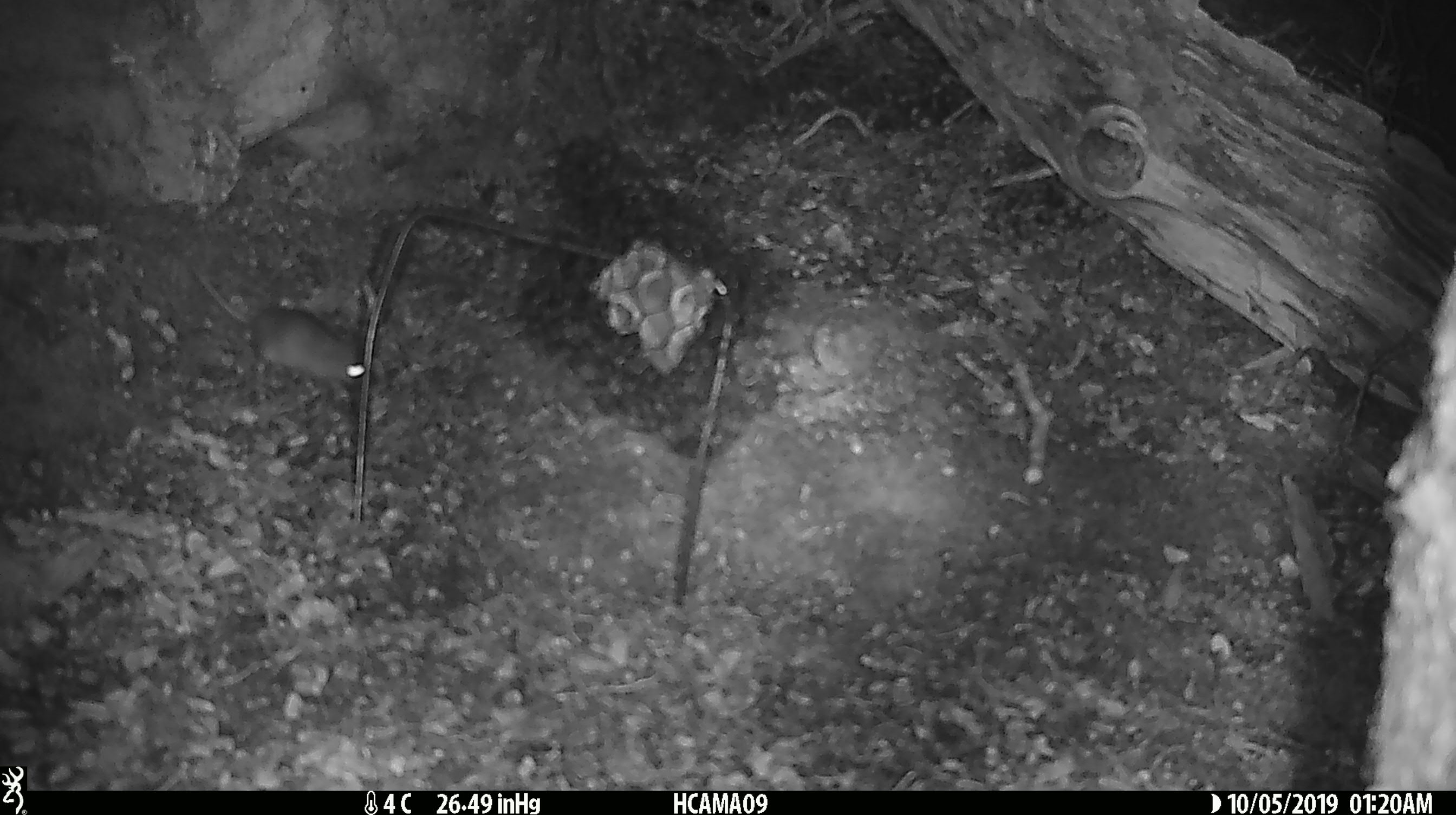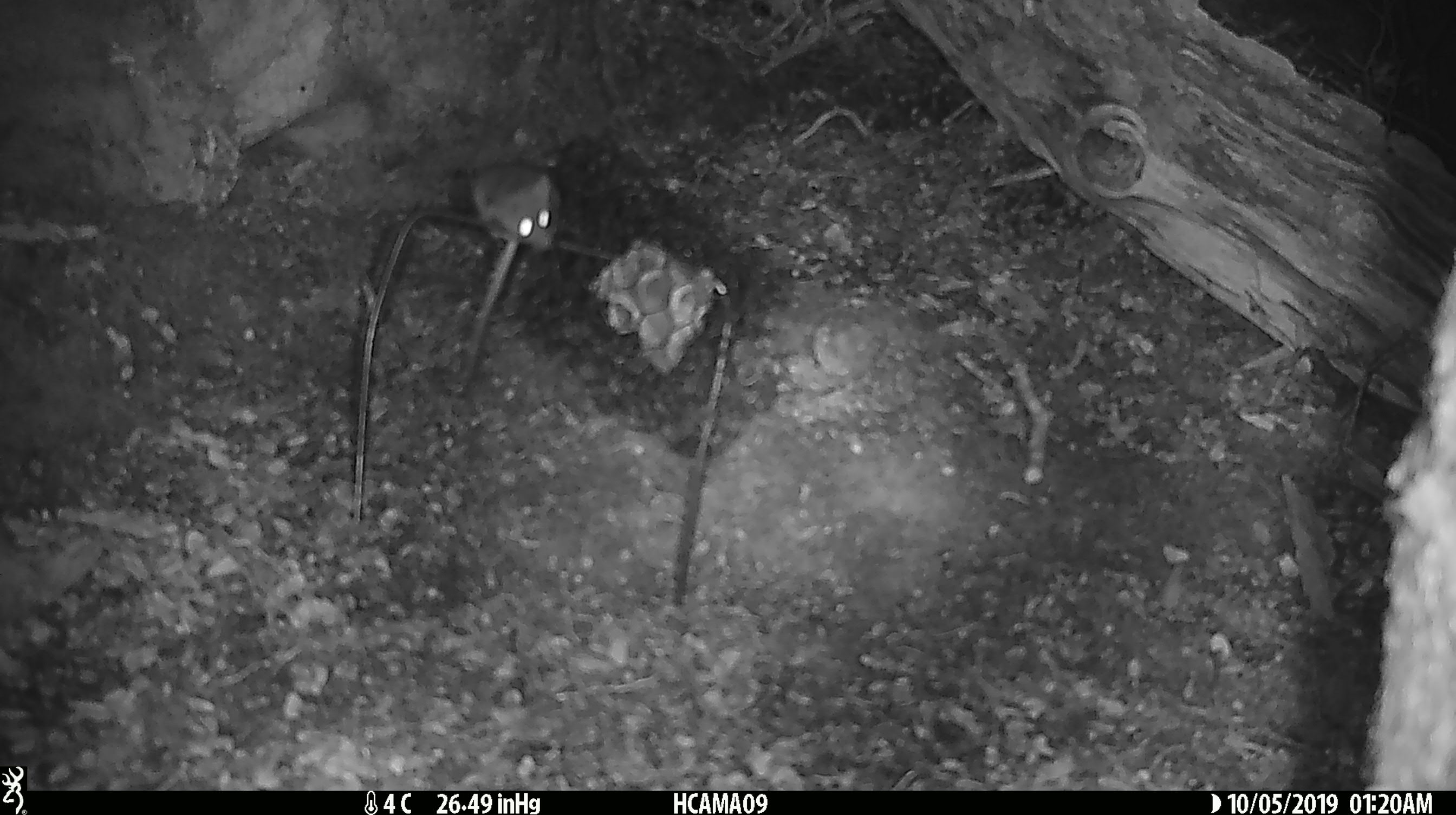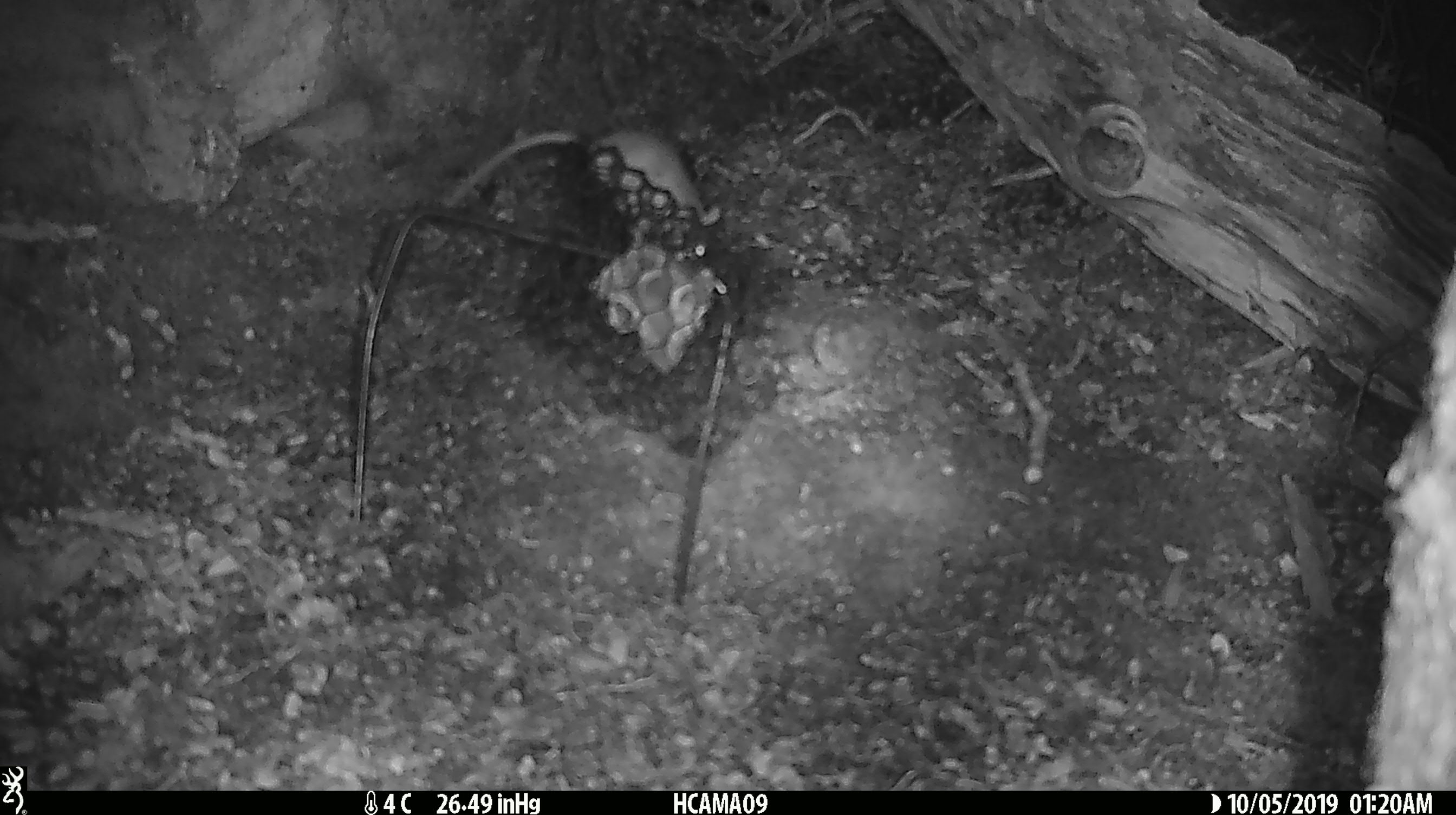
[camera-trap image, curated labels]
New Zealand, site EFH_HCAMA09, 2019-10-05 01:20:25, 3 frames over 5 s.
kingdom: Animalia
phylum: Chordata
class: Mammalia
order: Rodentia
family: Muridae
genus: Mus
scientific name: Mus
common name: mouse